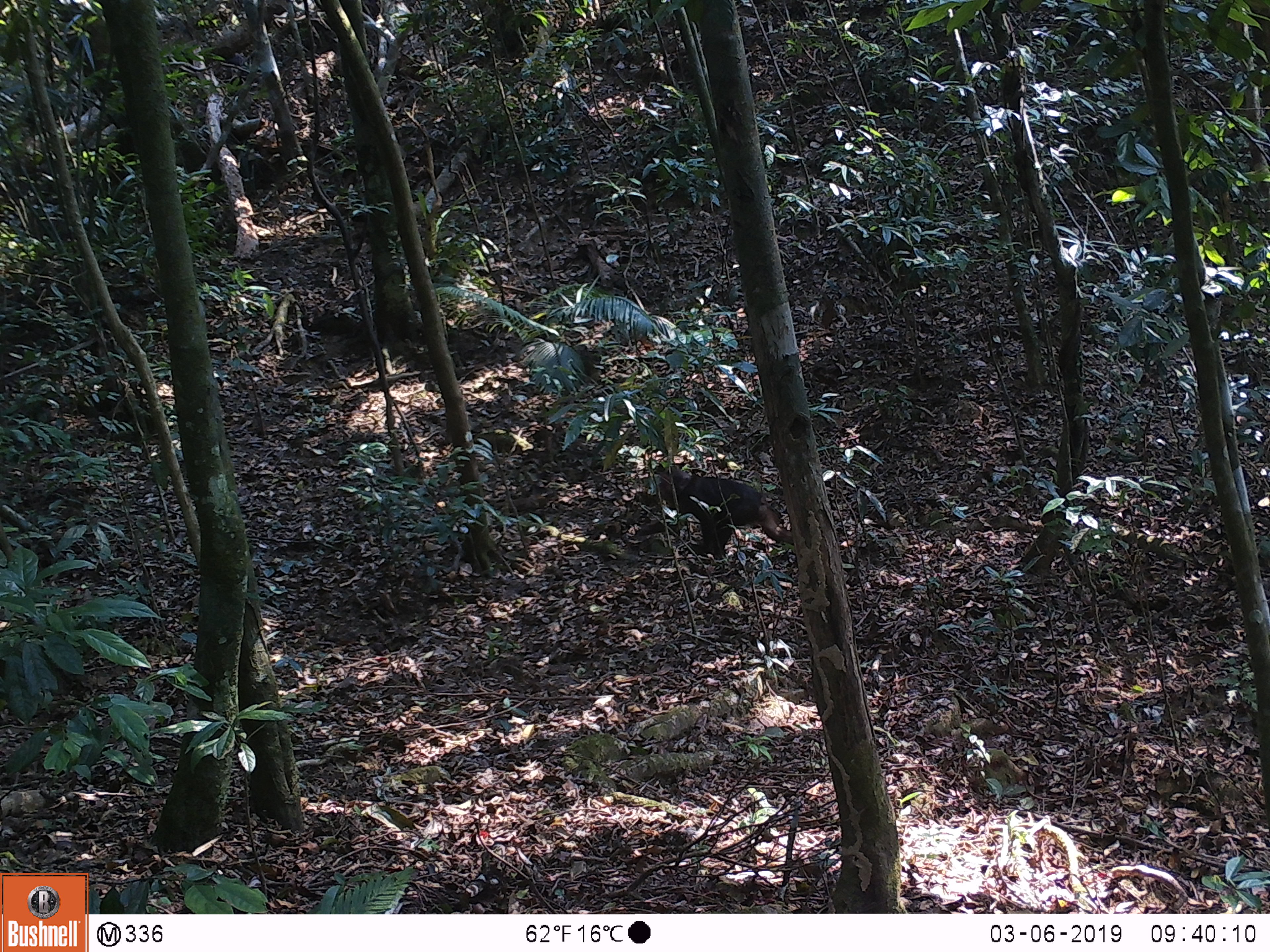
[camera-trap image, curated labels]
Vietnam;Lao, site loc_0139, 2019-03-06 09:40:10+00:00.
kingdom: Animalia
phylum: Chordata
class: Mammalia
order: Primates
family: Cercopithecidae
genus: Macaca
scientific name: Macaca arctoides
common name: stump-tailed macaque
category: stump tailed macaque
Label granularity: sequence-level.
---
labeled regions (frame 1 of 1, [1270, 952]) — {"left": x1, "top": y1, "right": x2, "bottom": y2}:
stump tailed macaque: {"left": 634, "top": 464, "right": 794, "bottom": 558}